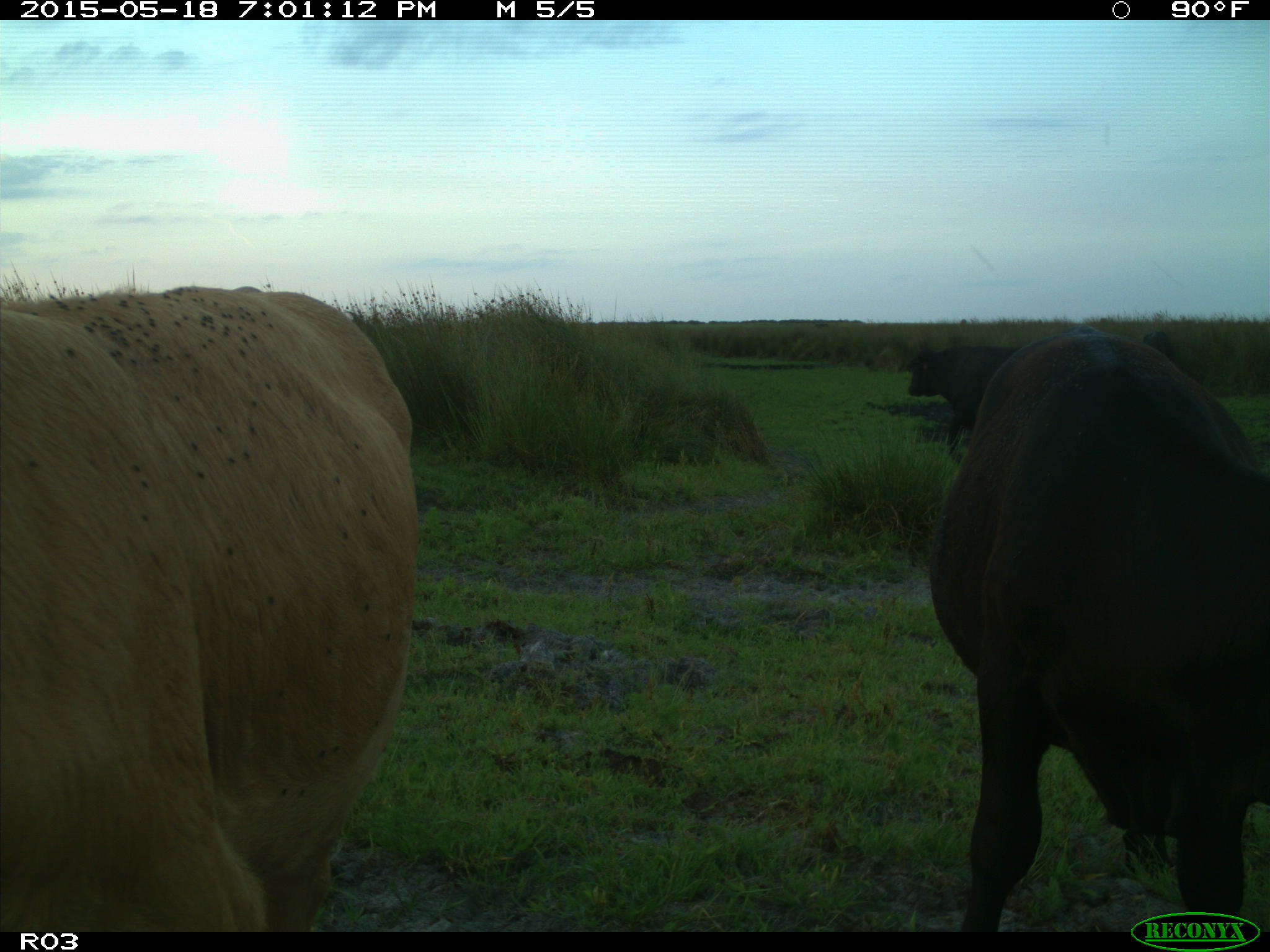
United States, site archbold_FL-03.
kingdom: Animalia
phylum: Chordata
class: Mammalia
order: Artiodactyla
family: Bovidae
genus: Bos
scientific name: Bos taurus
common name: domestic cow